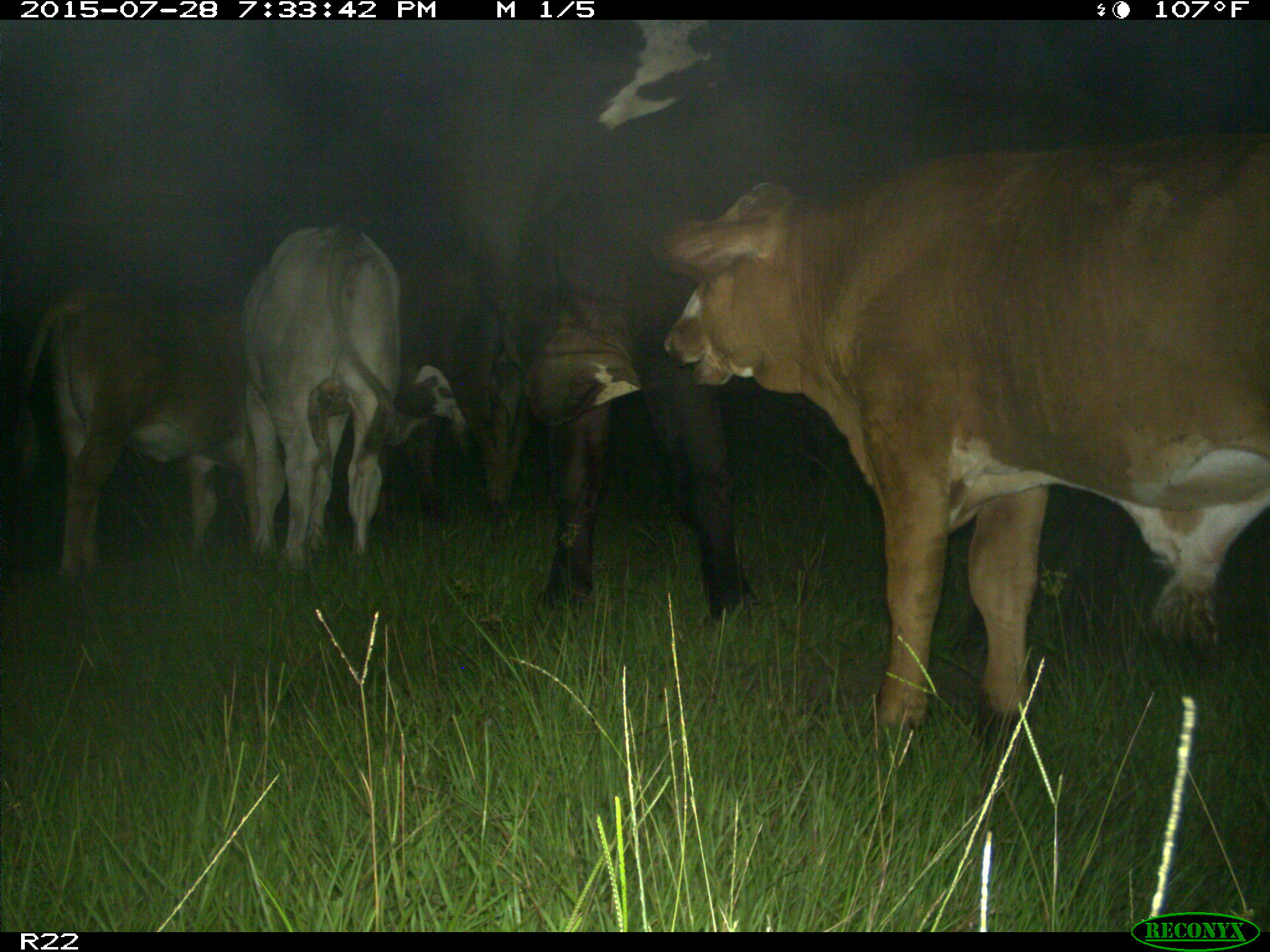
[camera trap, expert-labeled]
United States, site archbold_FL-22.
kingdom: Animalia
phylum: Chordata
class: Mammalia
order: Artiodactyla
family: Bovidae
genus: Bos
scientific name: Bos taurus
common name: domestic cow